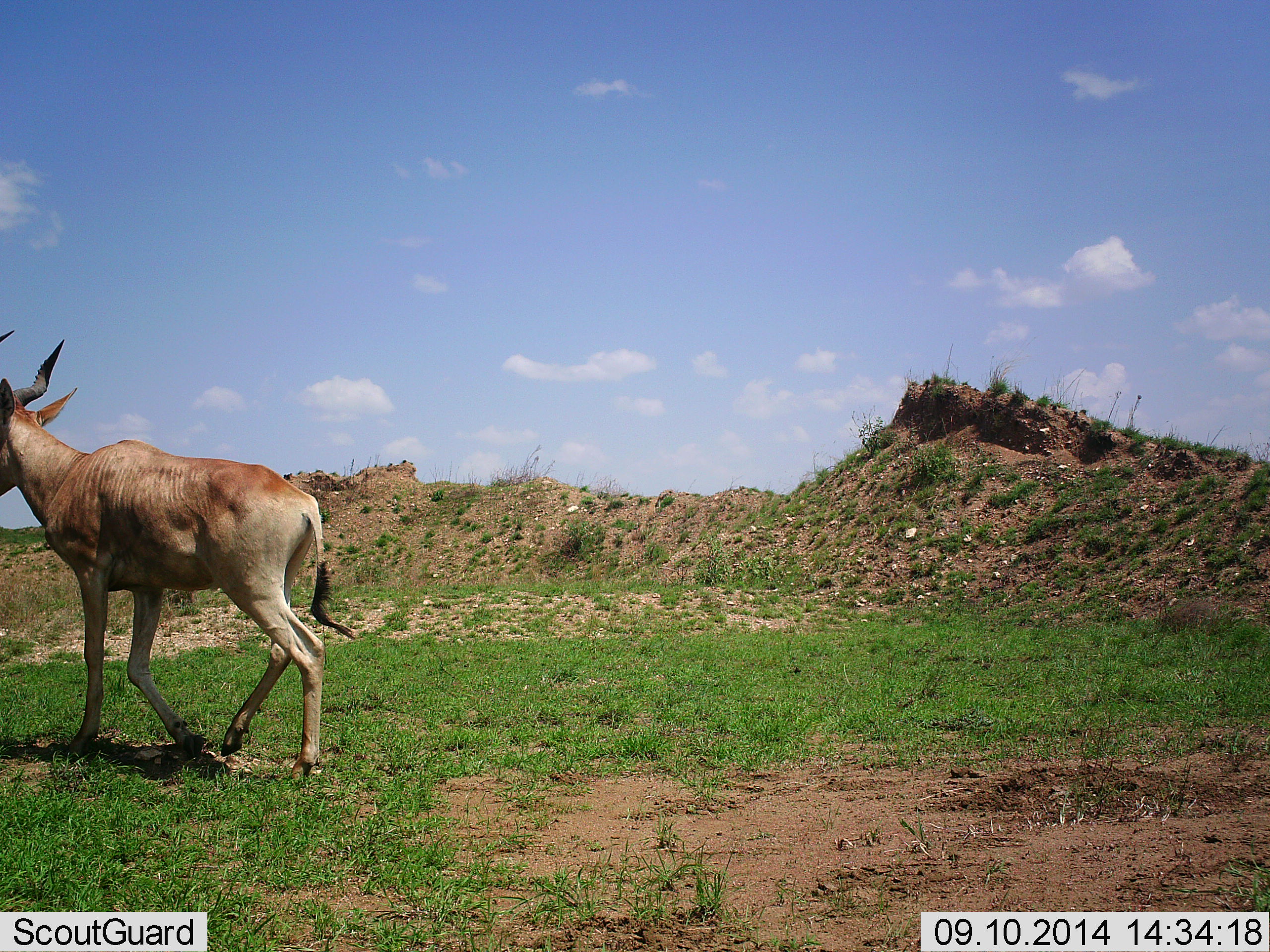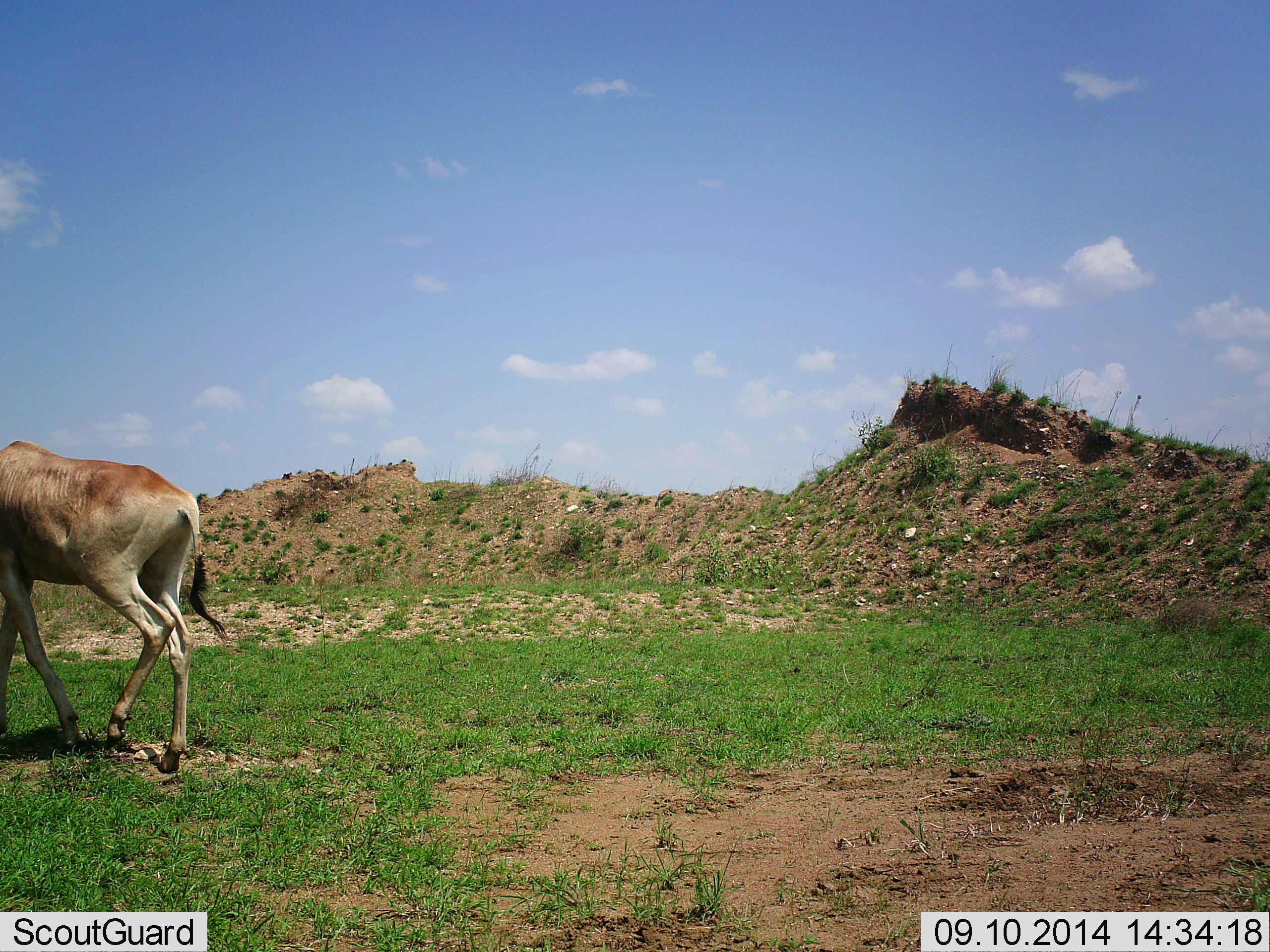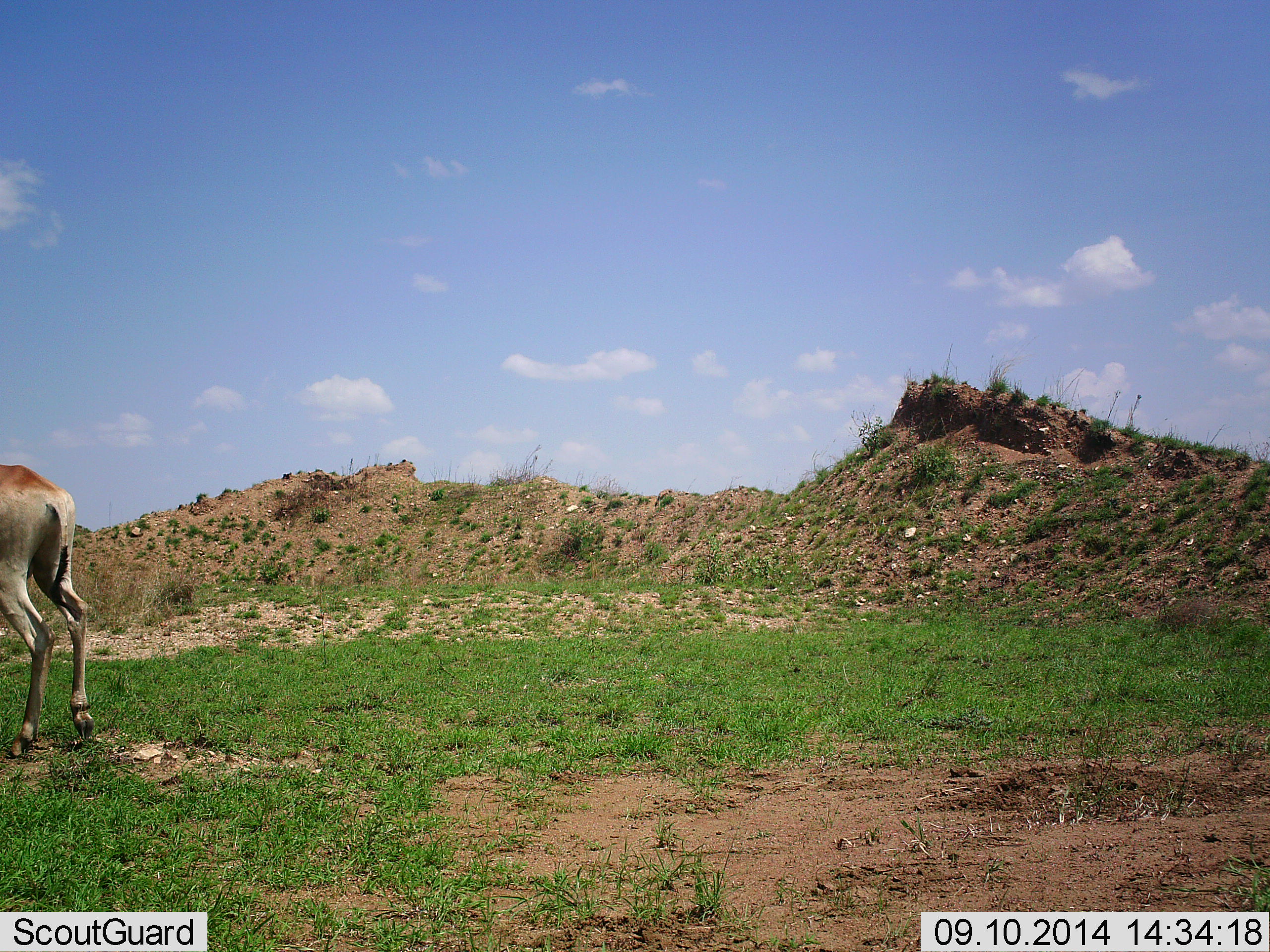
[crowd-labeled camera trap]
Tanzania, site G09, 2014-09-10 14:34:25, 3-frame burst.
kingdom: Animalia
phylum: Chordata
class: Mammalia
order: Artiodactyla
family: Bovidae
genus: Alcelaphus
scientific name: Alcelaphus buselaphus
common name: hartebeest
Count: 1.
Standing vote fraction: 0%.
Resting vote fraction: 0%.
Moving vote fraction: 100%.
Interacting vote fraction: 0%.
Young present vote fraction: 0%.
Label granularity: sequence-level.